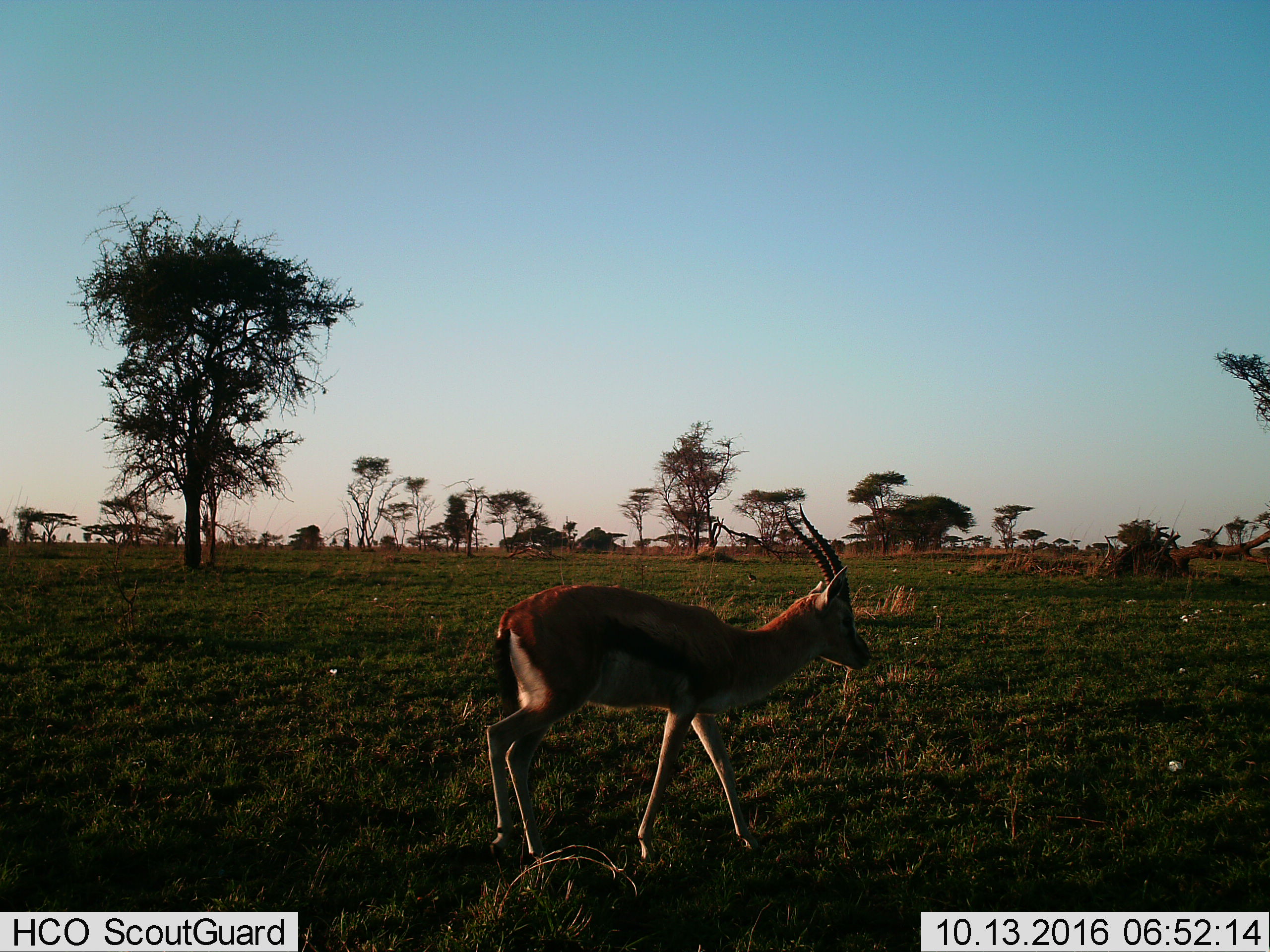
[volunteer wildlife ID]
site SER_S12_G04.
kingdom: Animalia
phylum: Chordata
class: Mammalia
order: Artiodactyla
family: Bovidae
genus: Eudorcas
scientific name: Eudorcas thomsonii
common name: thomson's gazelle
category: gazellethomsons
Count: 1.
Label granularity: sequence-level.